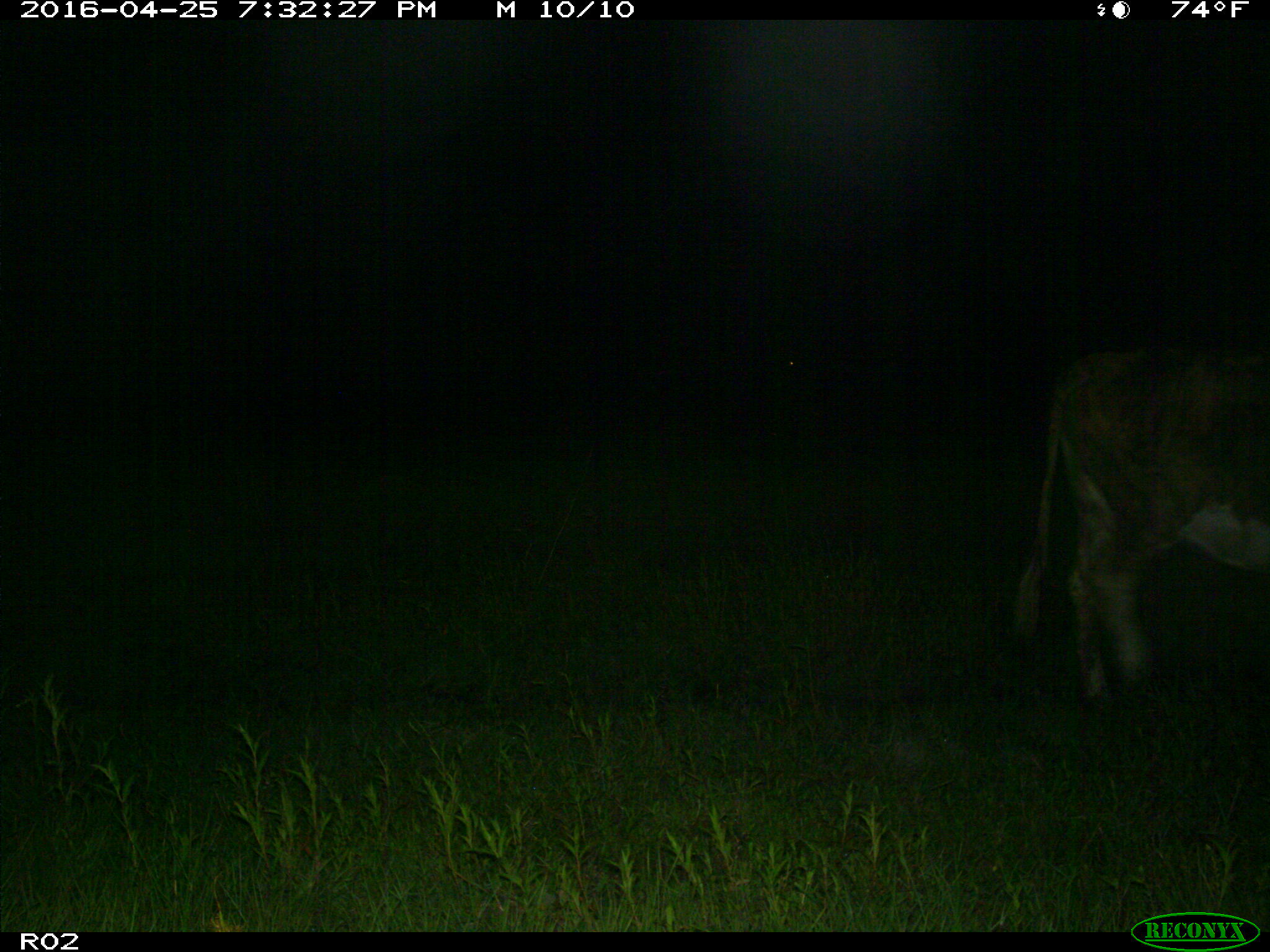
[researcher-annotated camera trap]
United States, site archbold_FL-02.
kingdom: Animalia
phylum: Chordata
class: Mammalia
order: Artiodactyla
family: Bovidae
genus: Bos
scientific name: Bos taurus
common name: domestic cow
Bos taurus (domestic cow).